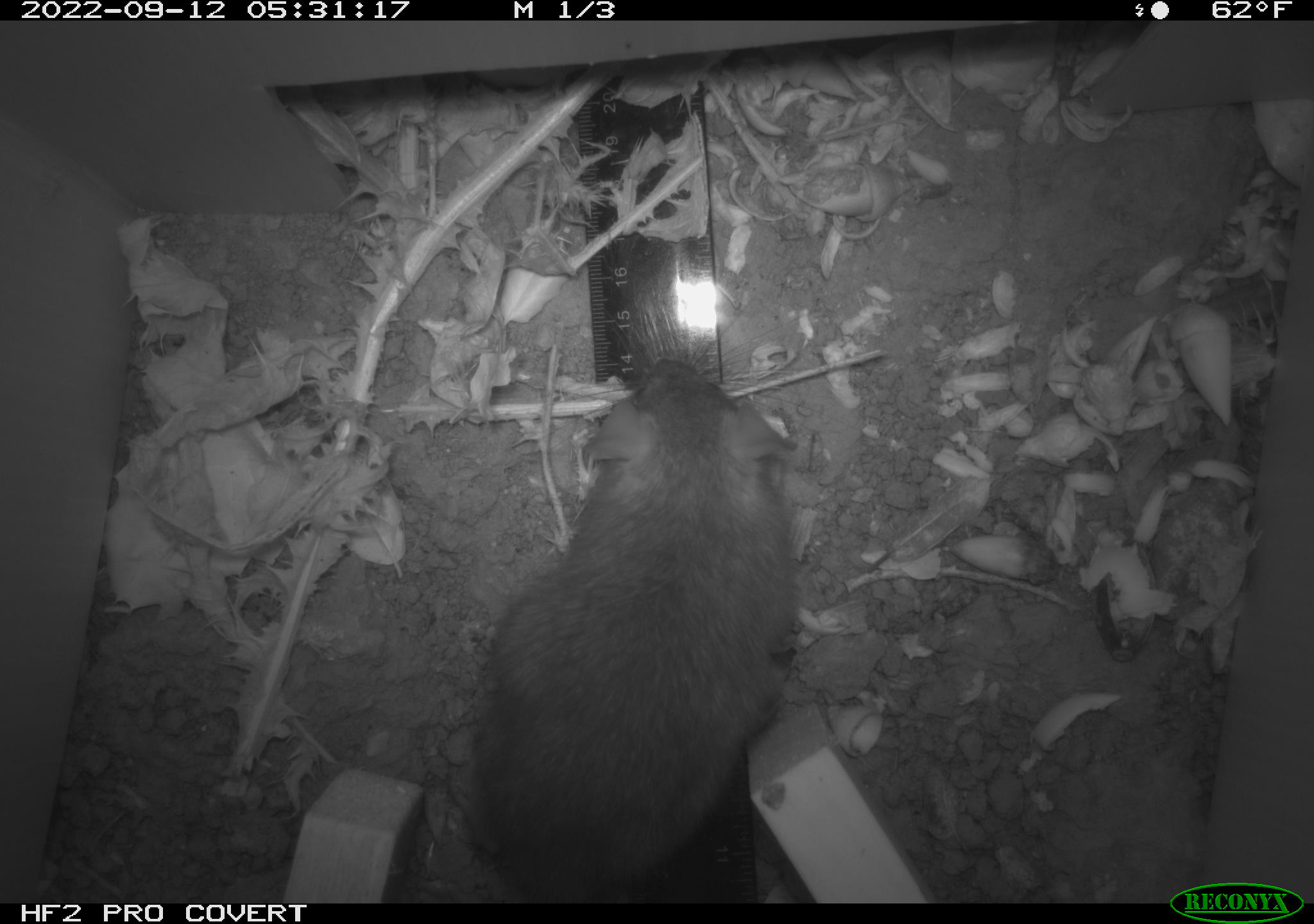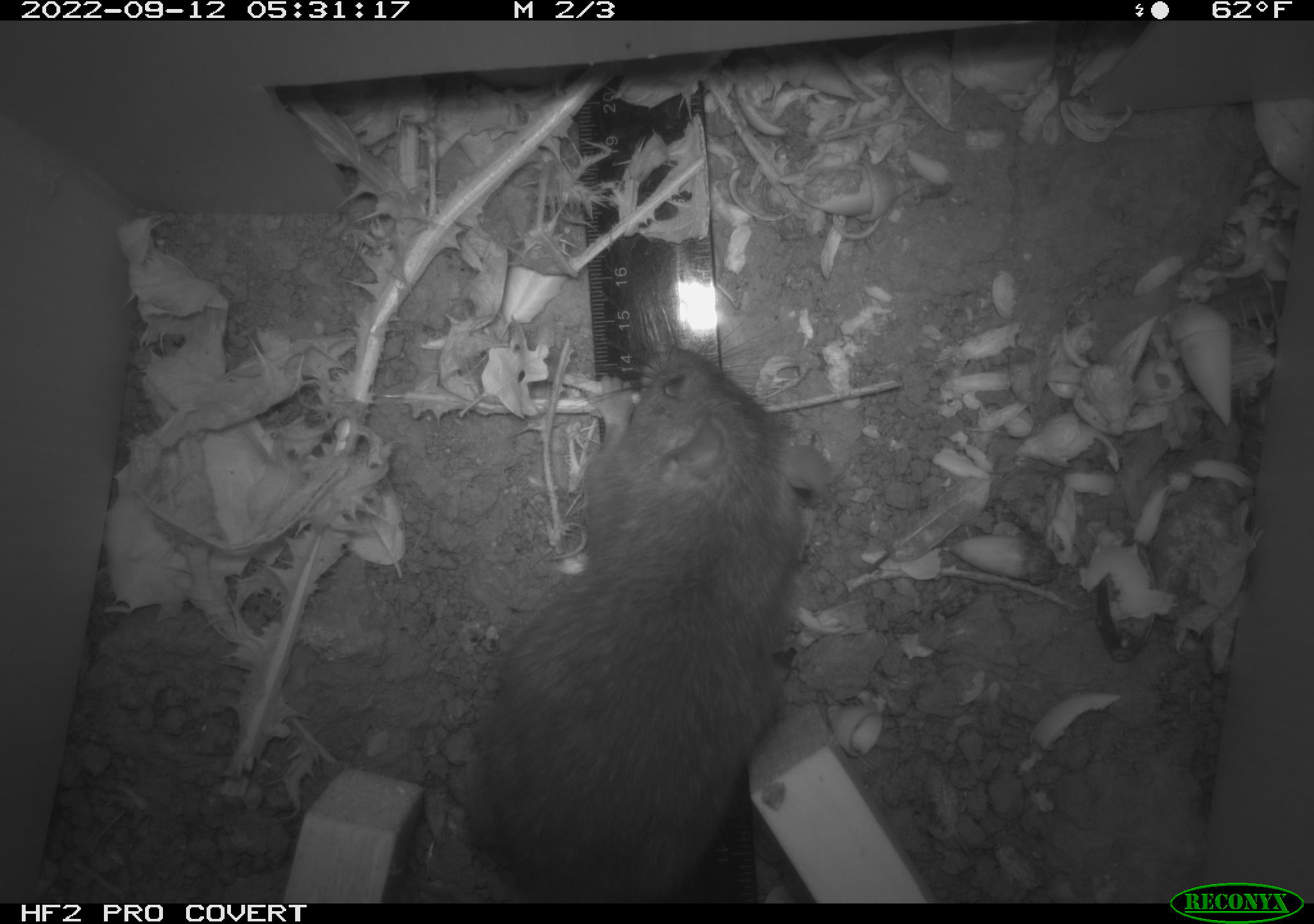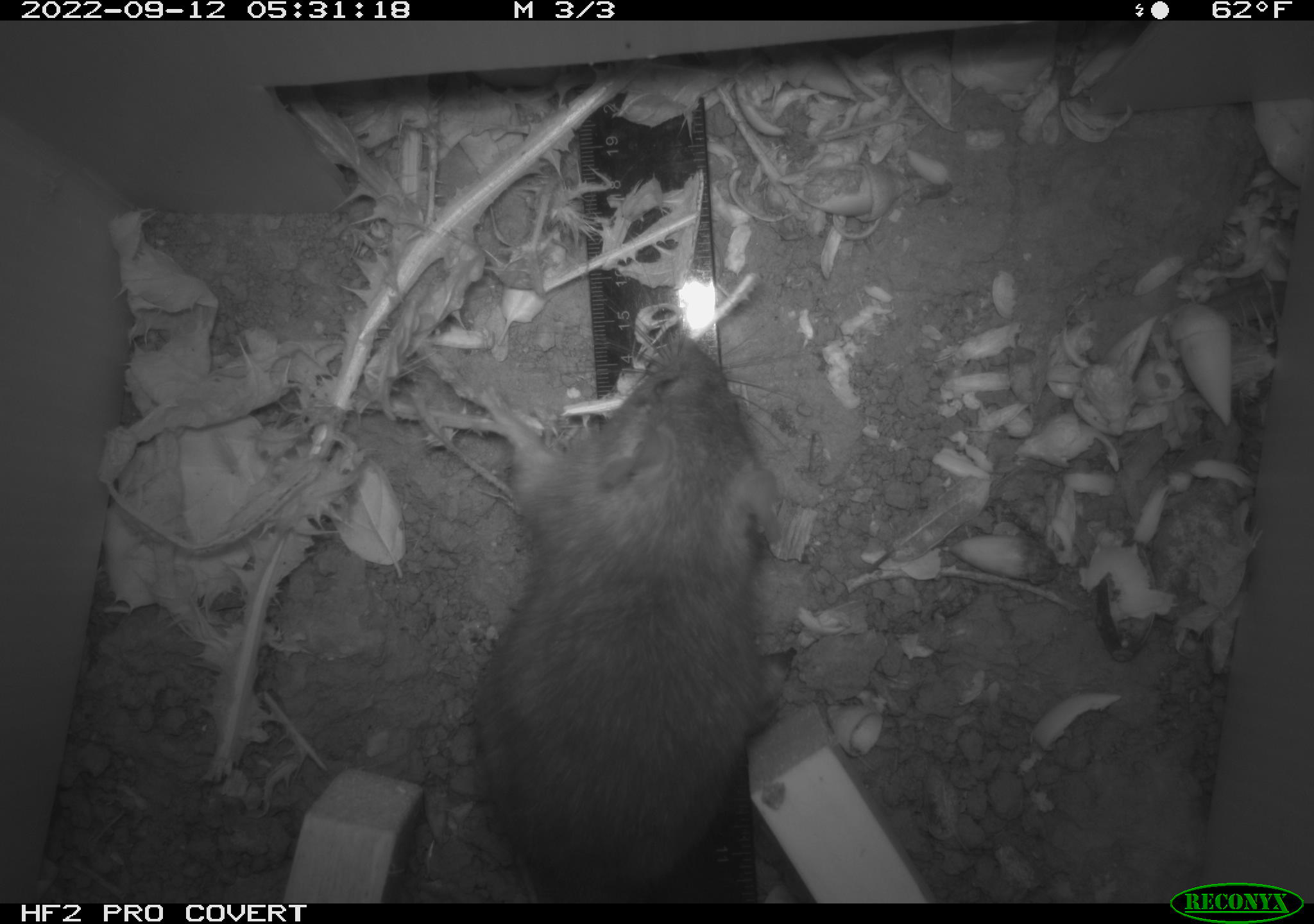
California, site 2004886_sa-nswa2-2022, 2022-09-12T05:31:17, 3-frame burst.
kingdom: Animalia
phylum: Chordata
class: Mammalia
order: Rodentia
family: Muridae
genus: Rattus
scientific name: Rattus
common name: rat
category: rattus species